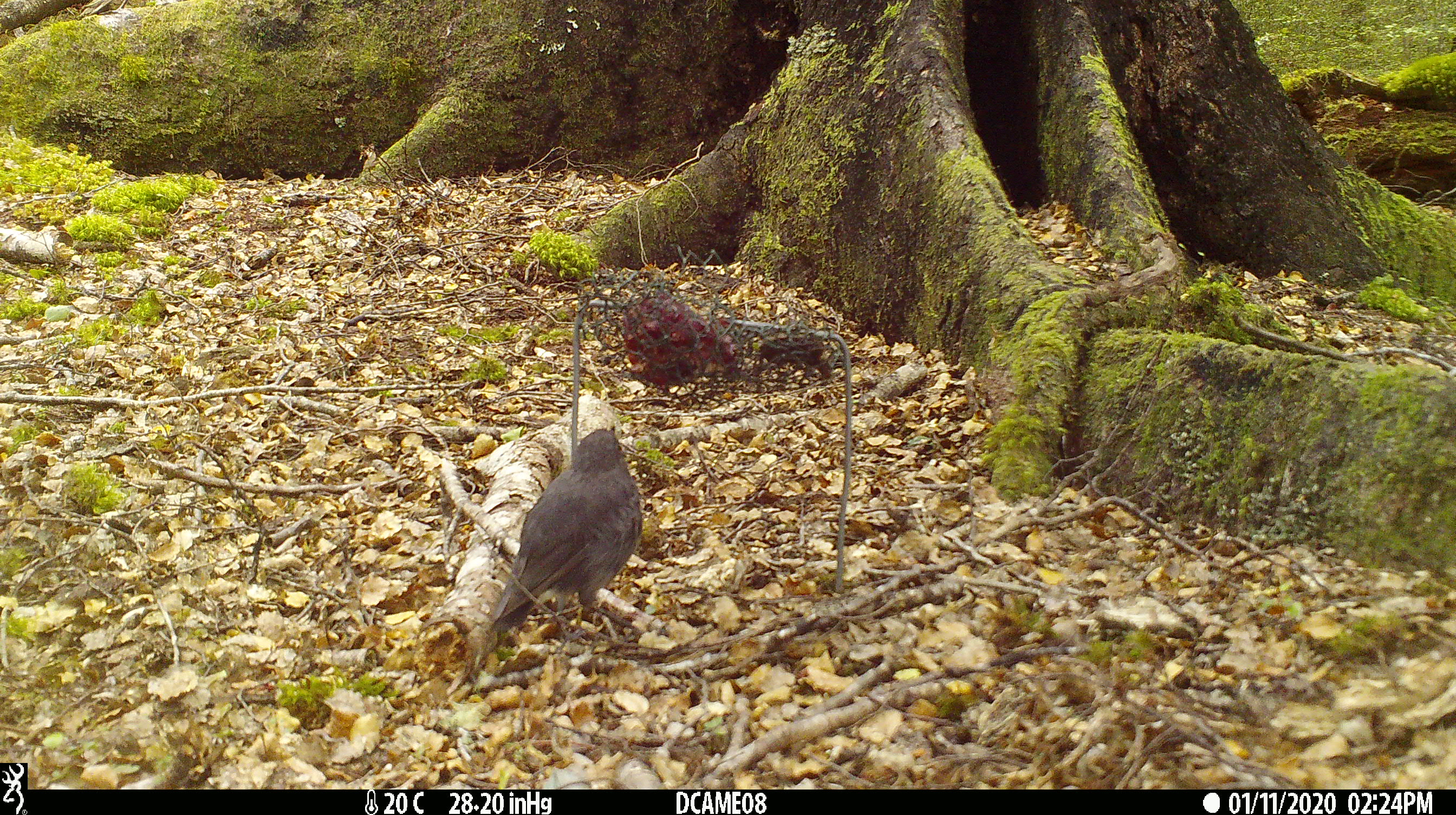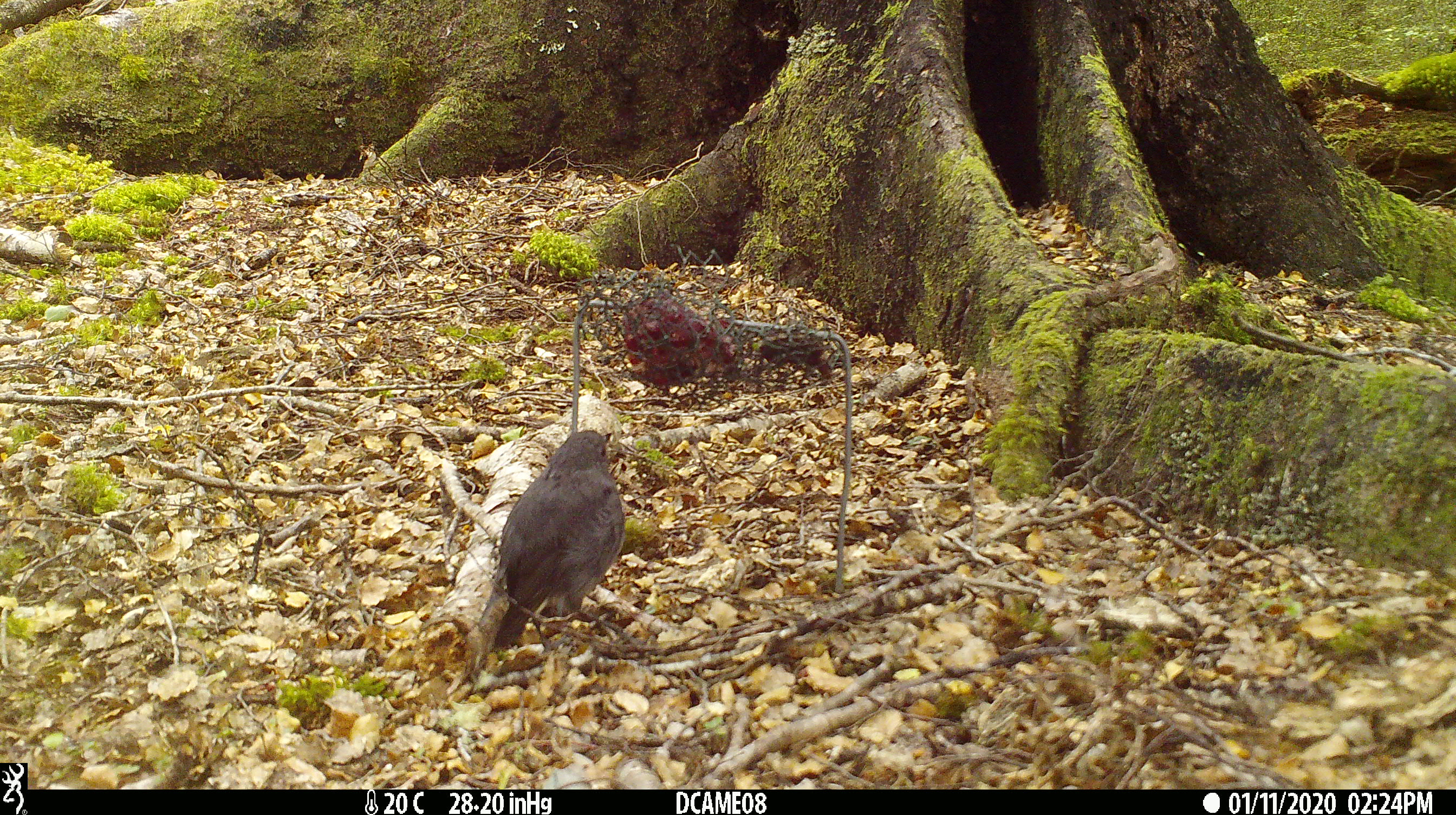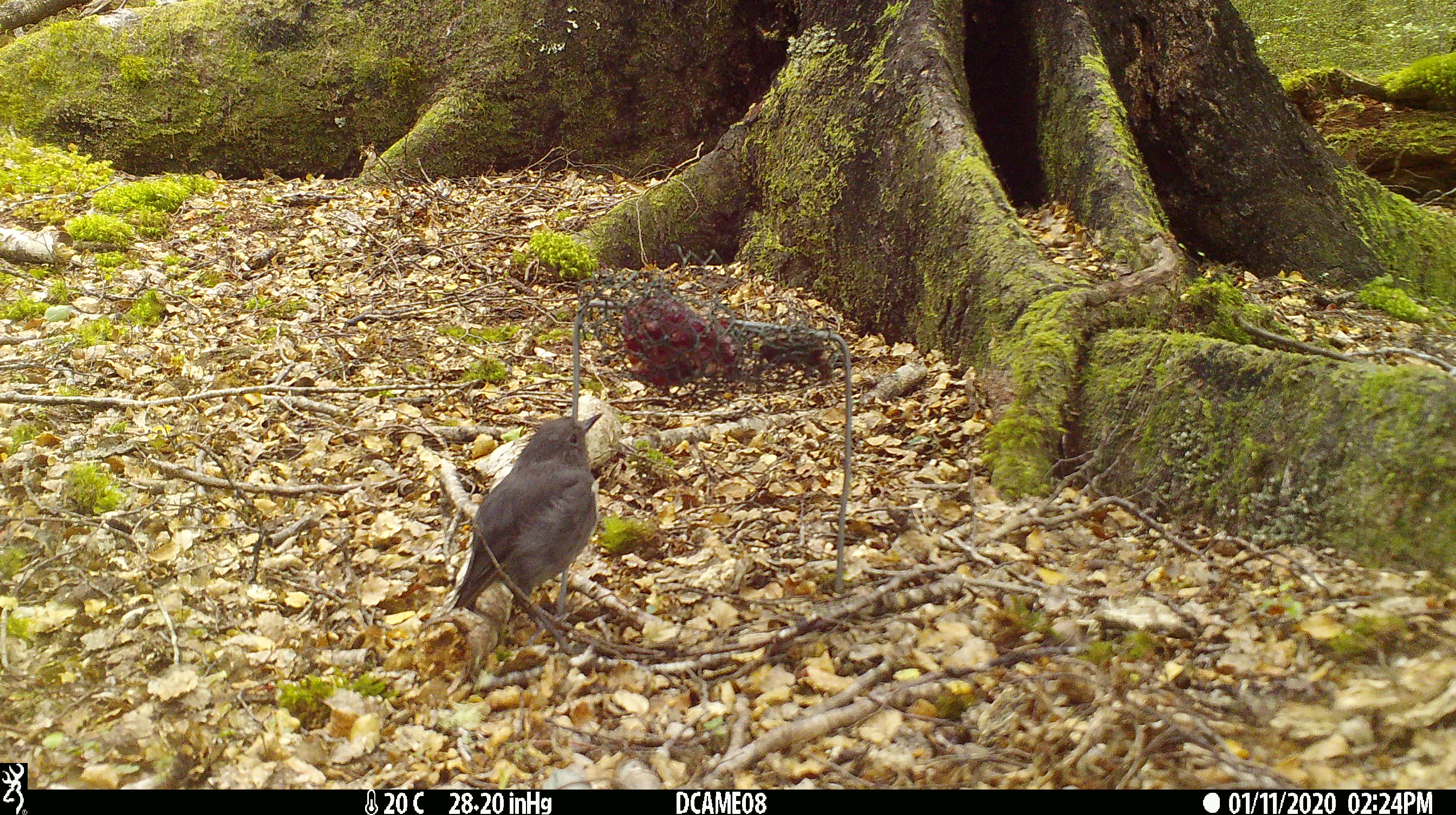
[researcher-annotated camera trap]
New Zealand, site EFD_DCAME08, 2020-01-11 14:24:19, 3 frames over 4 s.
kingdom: Animalia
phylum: Chordata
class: Aves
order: Passeriformes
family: Petroicidae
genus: Petroica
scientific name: Petroica australis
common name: new zealand robin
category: robin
Robin (new zealand robin) (Petroica australis).